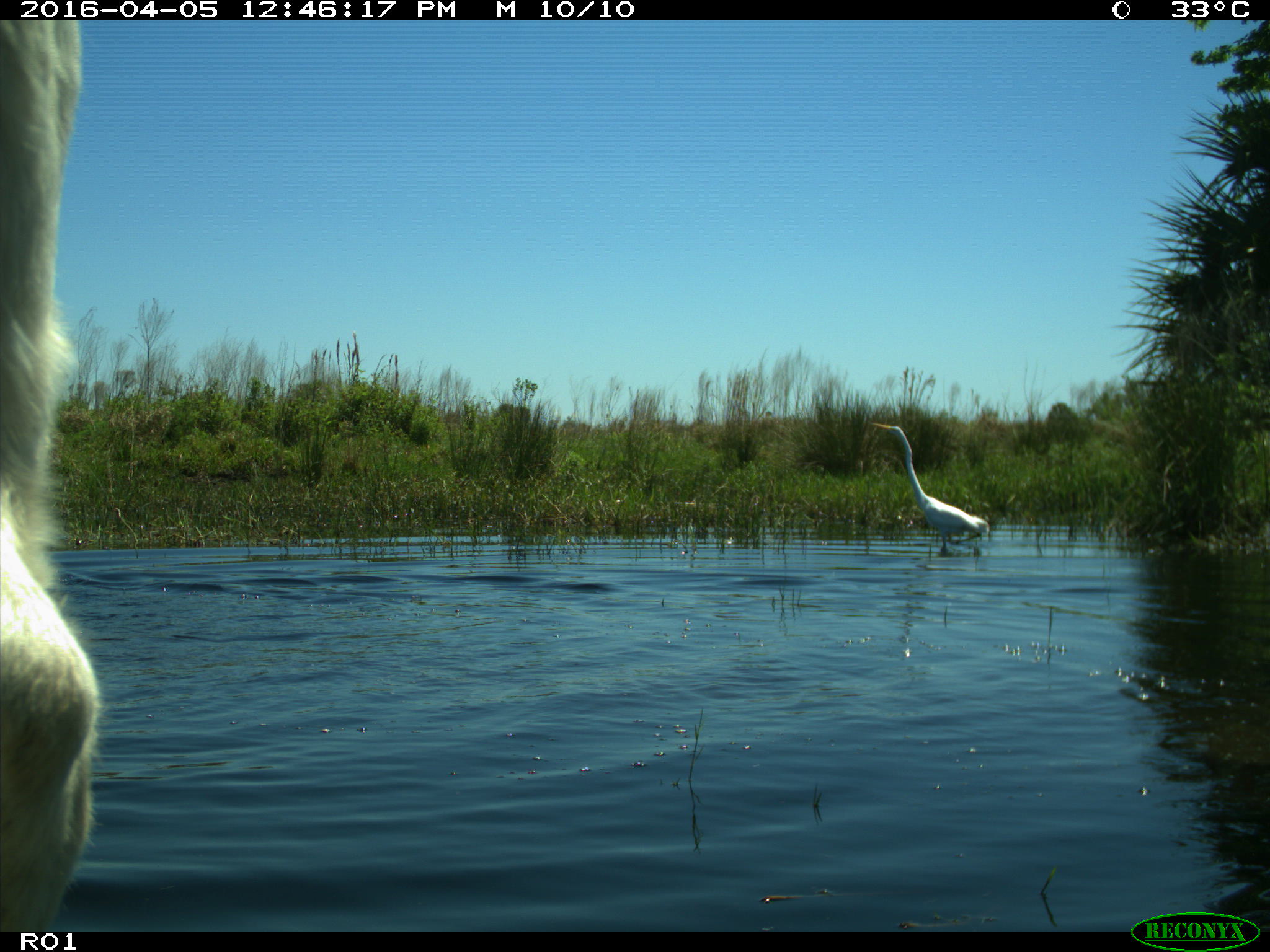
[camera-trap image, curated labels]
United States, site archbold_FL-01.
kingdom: Animalia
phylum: Chordata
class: Mammalia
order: Artiodactyla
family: Bovidae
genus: Bos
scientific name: Bos taurus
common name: domestic cow